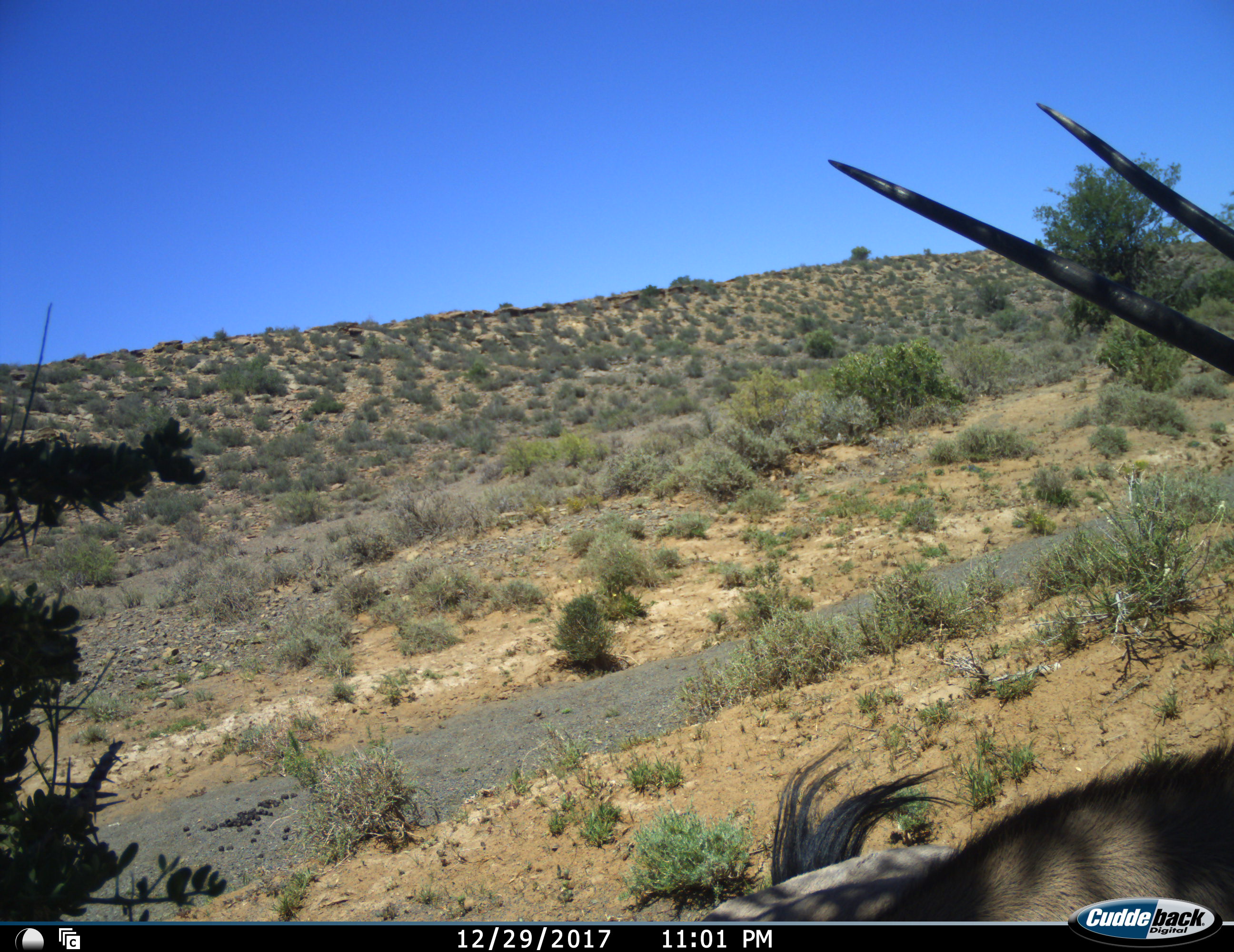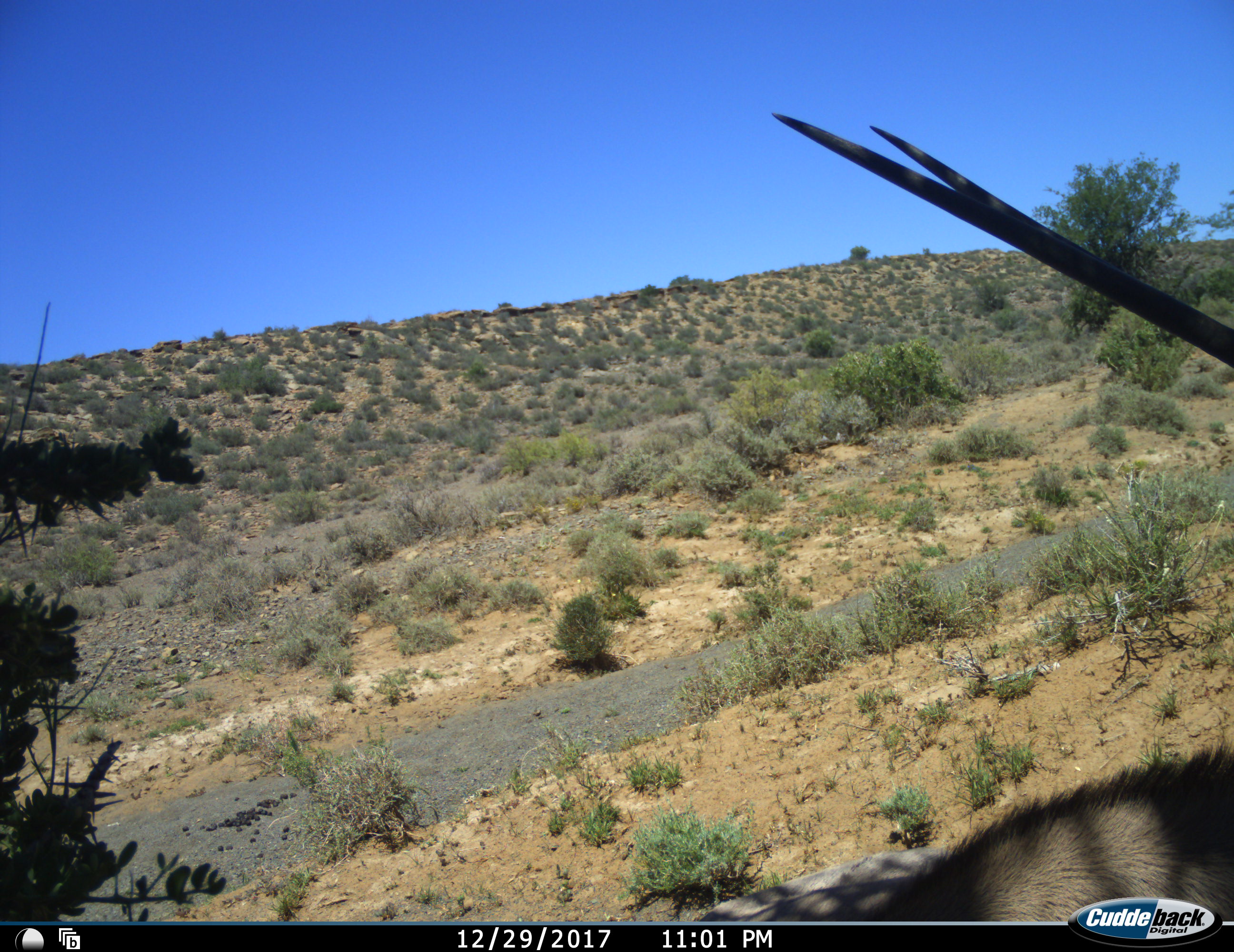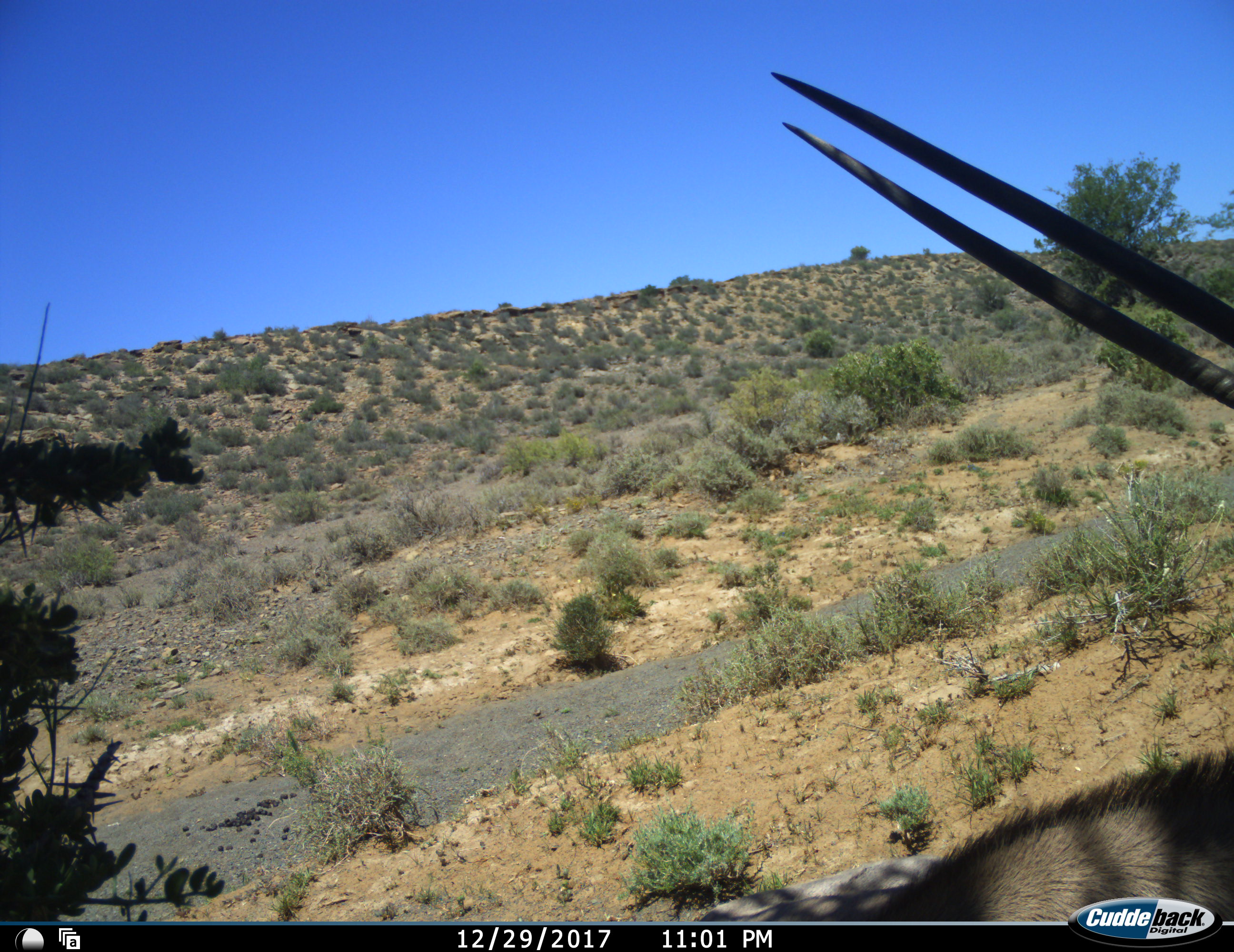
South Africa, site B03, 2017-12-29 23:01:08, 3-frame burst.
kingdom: Animalia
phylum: Chordata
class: Mammalia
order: Artiodactyla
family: Bovidae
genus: Oryx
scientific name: Oryx gazella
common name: gemsbok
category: gemsbokoryx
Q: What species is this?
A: Gemsbokoryx (gemsbok) (Oryx gazella).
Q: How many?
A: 1.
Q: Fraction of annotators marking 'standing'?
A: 40%.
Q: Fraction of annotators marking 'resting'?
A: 40%.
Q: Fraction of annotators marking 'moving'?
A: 20%.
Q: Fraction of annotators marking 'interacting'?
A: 0%.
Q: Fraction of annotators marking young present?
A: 0%.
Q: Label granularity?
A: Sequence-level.